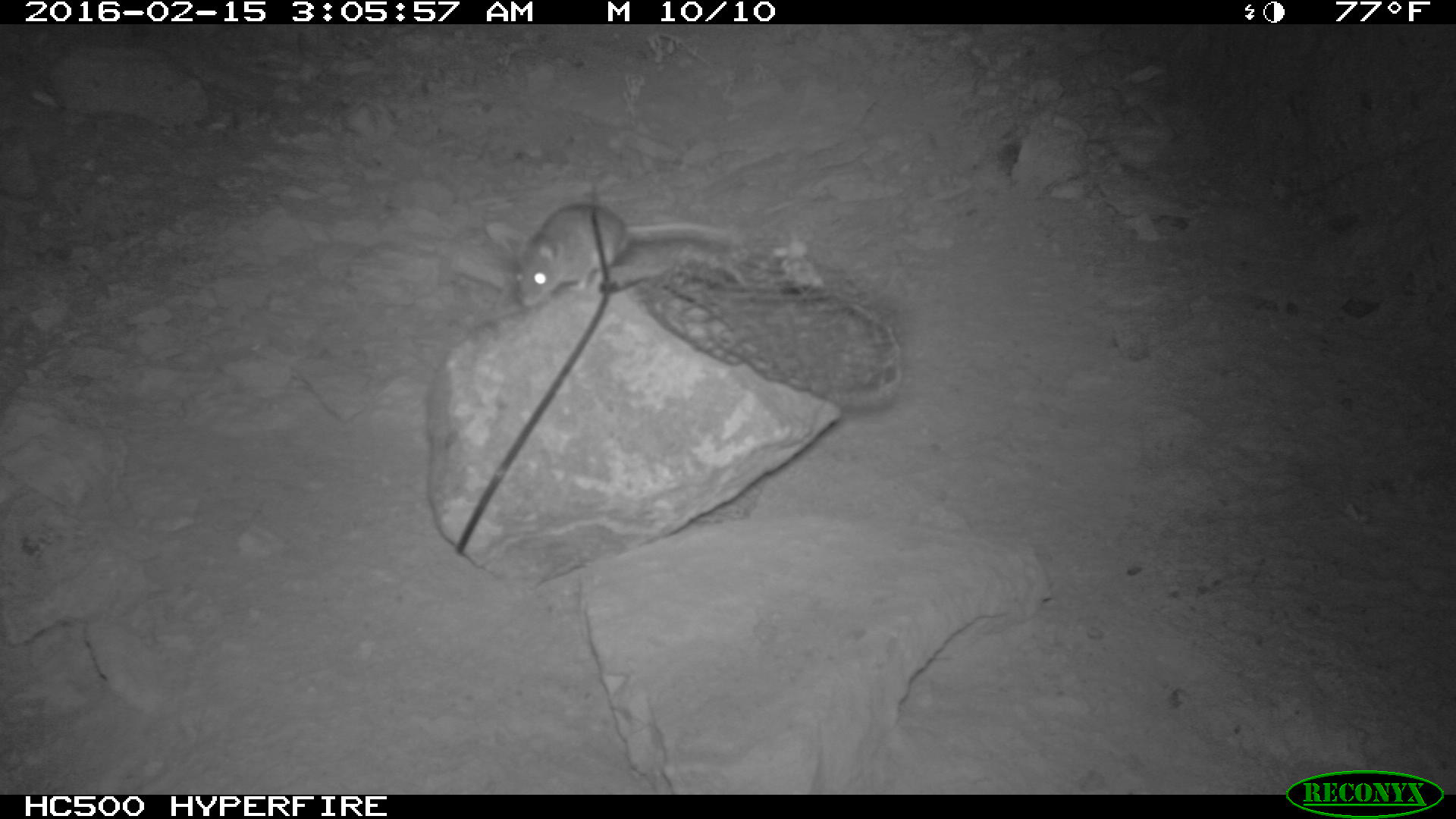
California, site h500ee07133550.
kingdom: Animalia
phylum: Chordata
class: Mammalia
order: Rodentia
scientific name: Rodentia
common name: rodent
Rodent (Rodentia).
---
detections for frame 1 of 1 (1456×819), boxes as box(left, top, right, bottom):
rodent: box(506, 201, 726, 306)